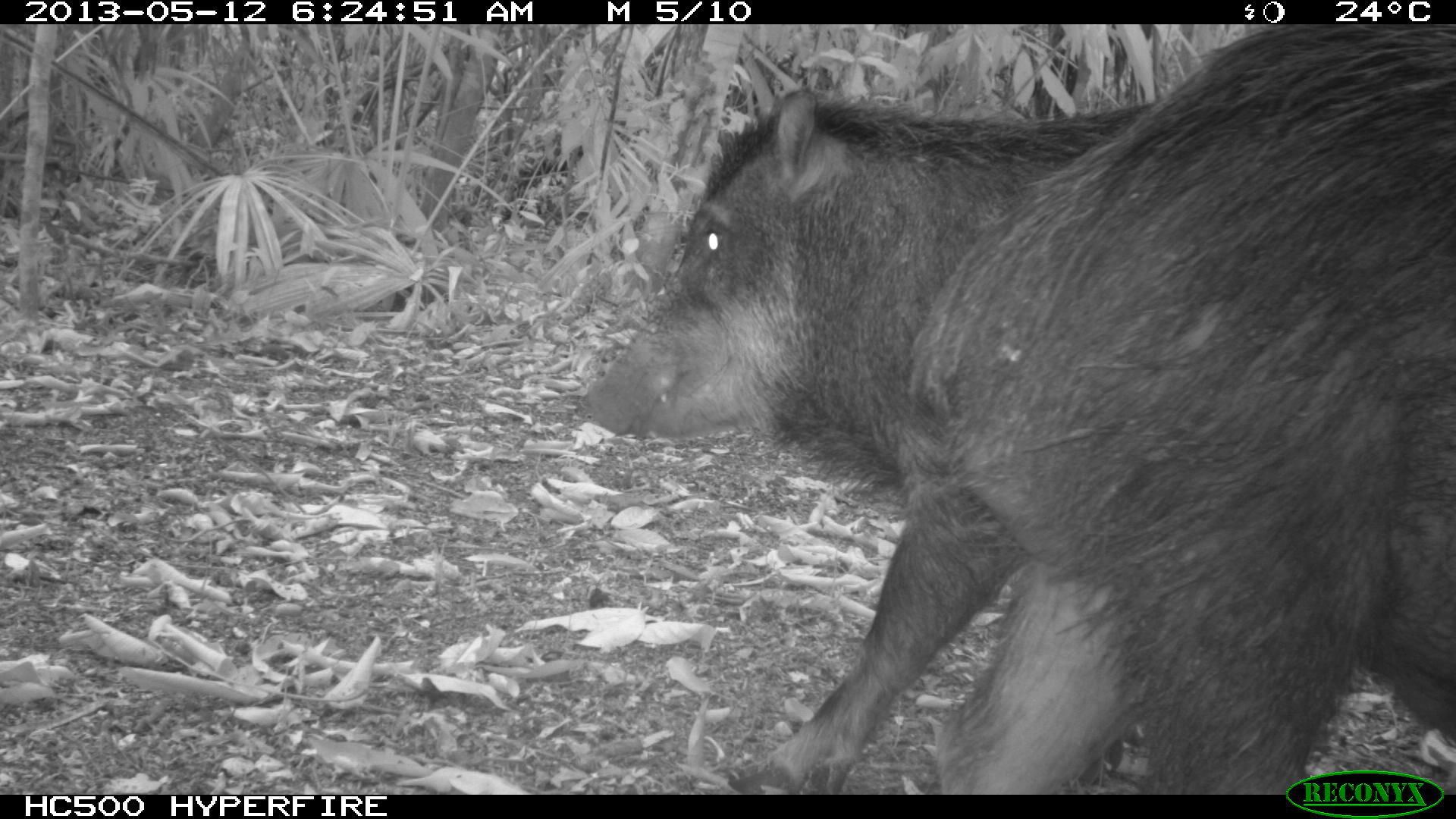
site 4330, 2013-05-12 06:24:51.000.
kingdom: Animalia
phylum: Chordata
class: Mammalia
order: Artiodactyla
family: Tayassuidae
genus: Tayassu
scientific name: Tayassu pecari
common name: white-lipped peccary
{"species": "Tayassu pecari (white-lipped peccary)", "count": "5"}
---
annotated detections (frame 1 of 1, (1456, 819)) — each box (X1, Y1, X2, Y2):
tayassu pecari: (575, 19, 1455, 792)